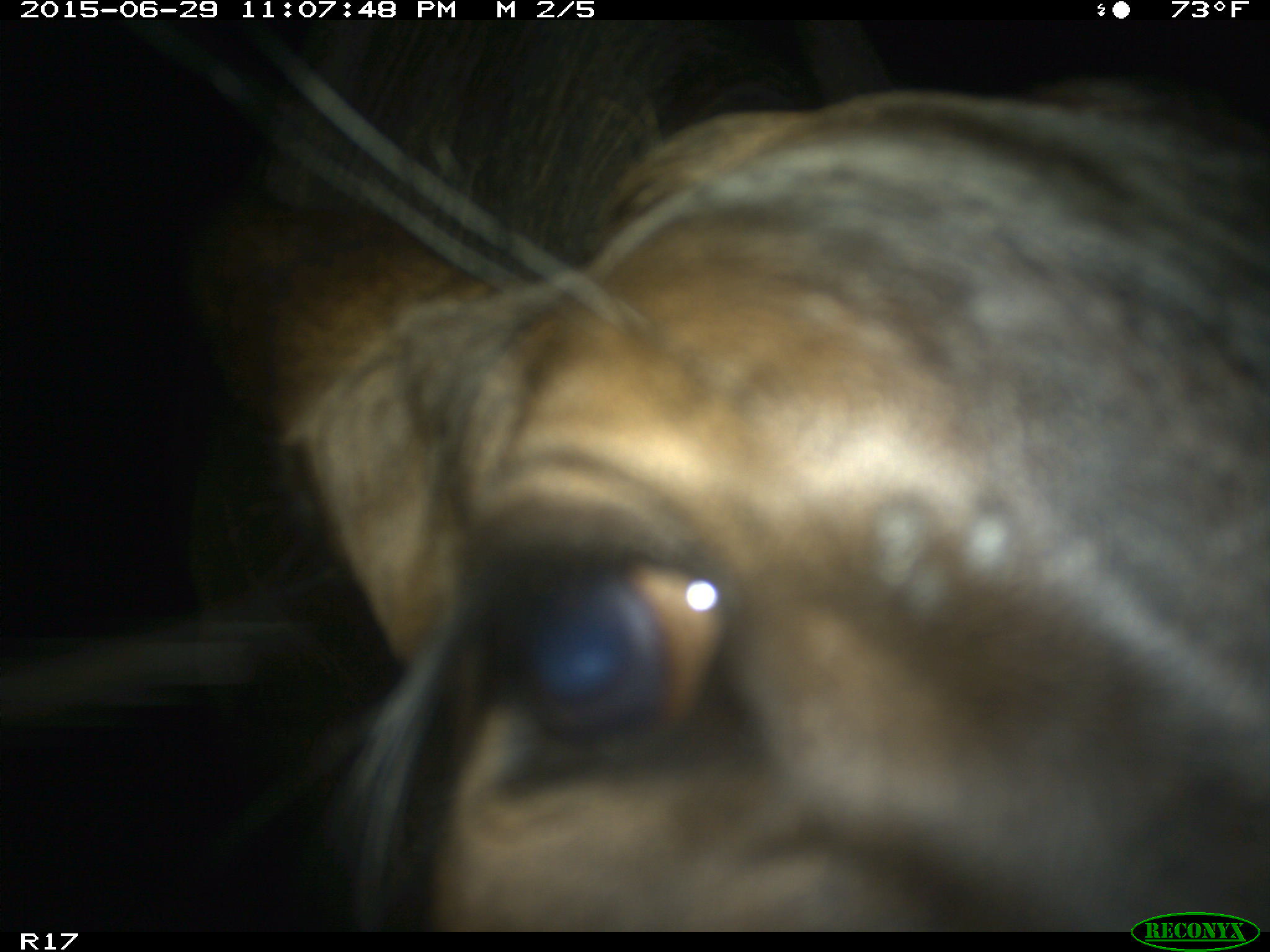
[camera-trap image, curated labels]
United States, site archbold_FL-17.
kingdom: Animalia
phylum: Chordata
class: Mammalia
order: Artiodactyla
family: Bovidae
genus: Bos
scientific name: Bos taurus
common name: domestic cow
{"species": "Bos taurus (domestic cow)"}